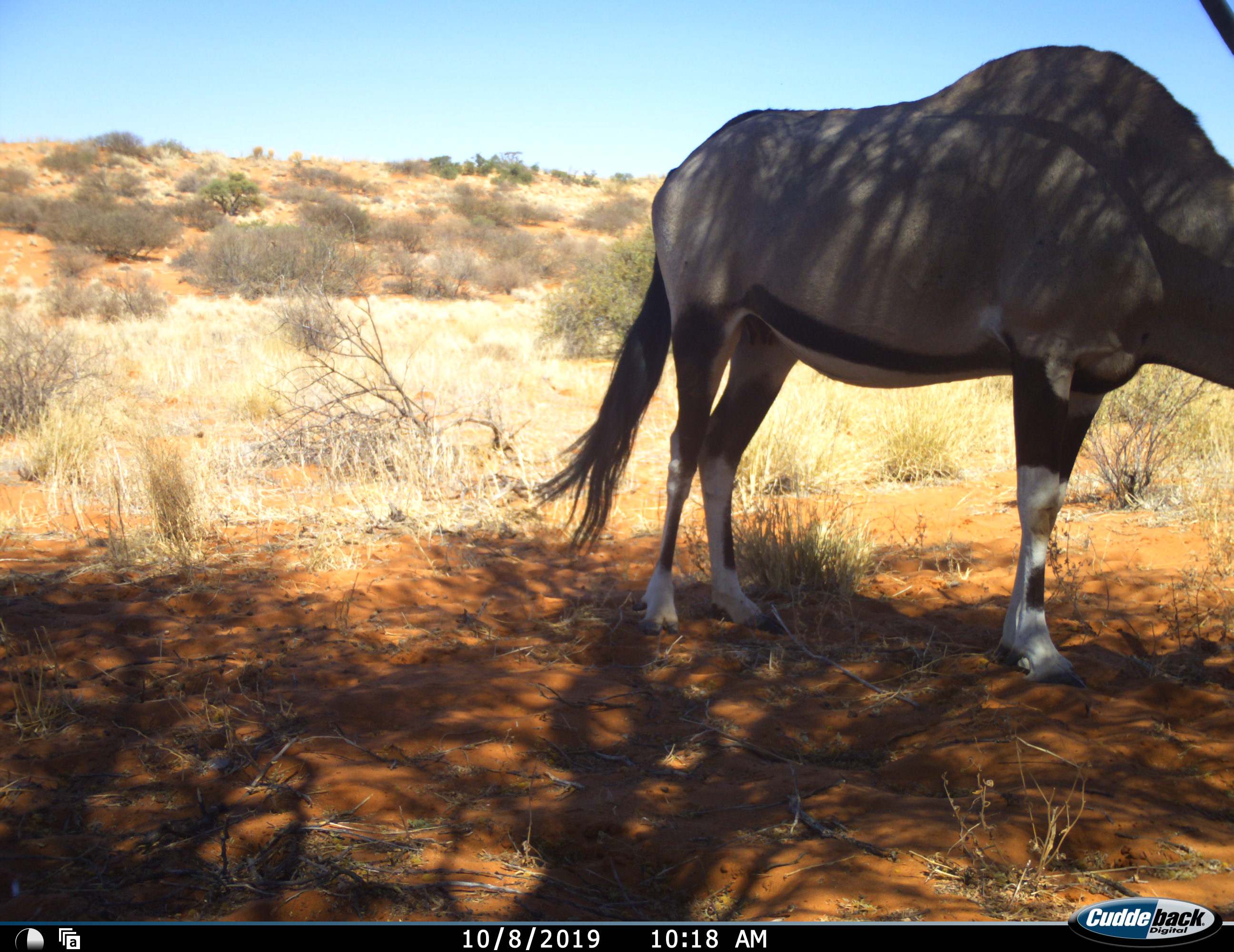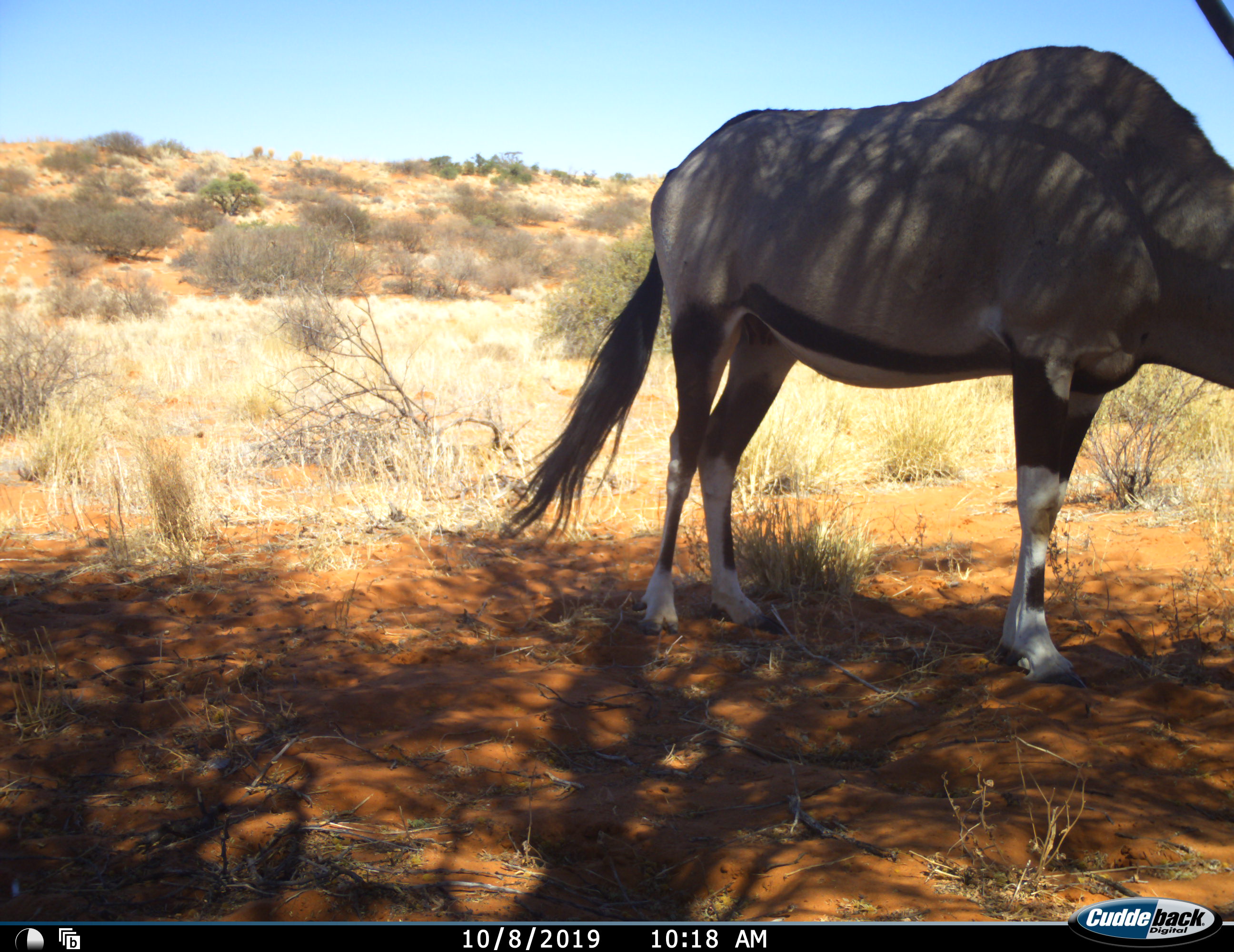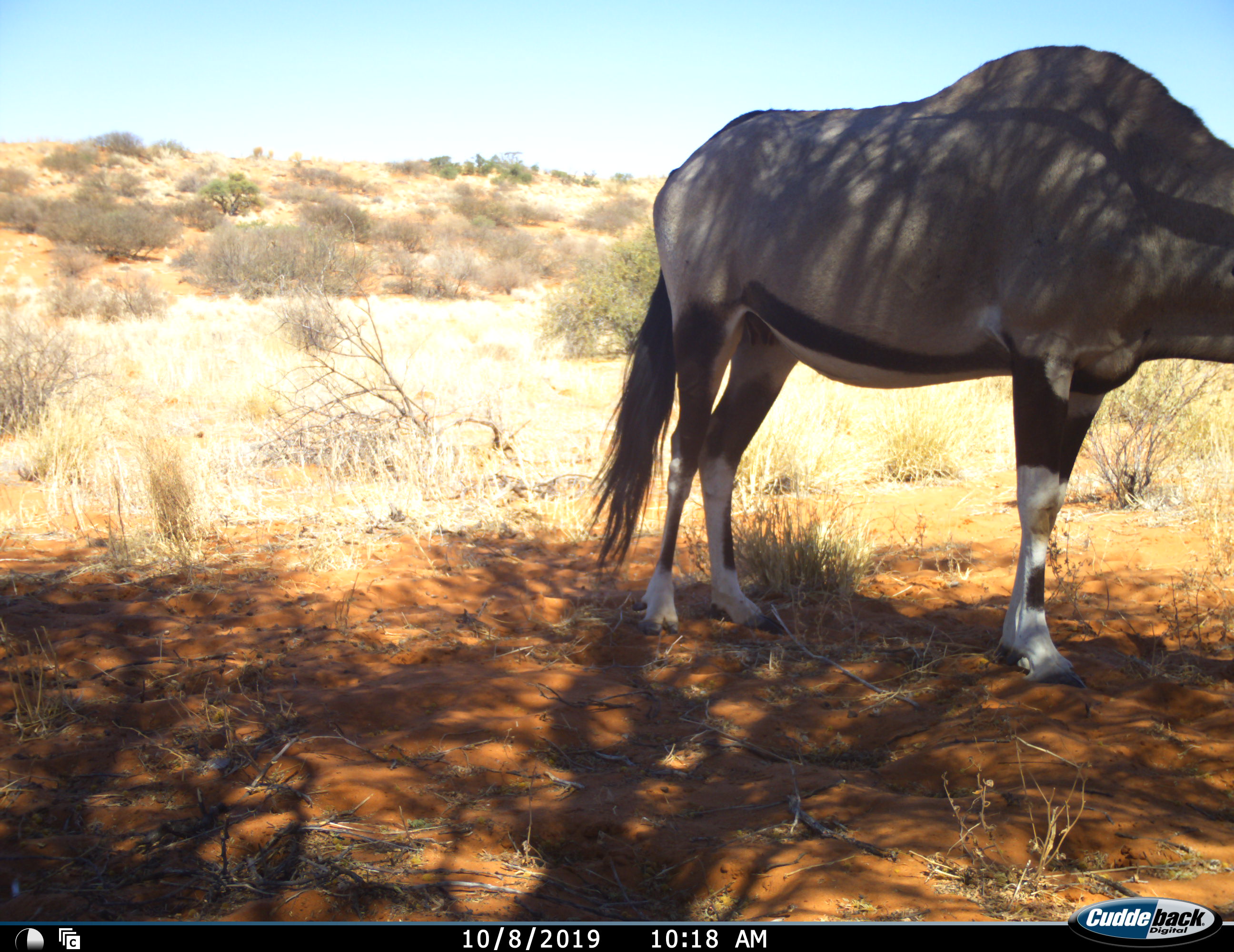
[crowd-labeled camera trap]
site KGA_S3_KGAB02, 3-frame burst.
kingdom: Animalia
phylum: Chordata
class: Mammalia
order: Artiodactyla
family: Bovidae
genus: Oryx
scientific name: Oryx gazella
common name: gemsbok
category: oryx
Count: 1.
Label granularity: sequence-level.